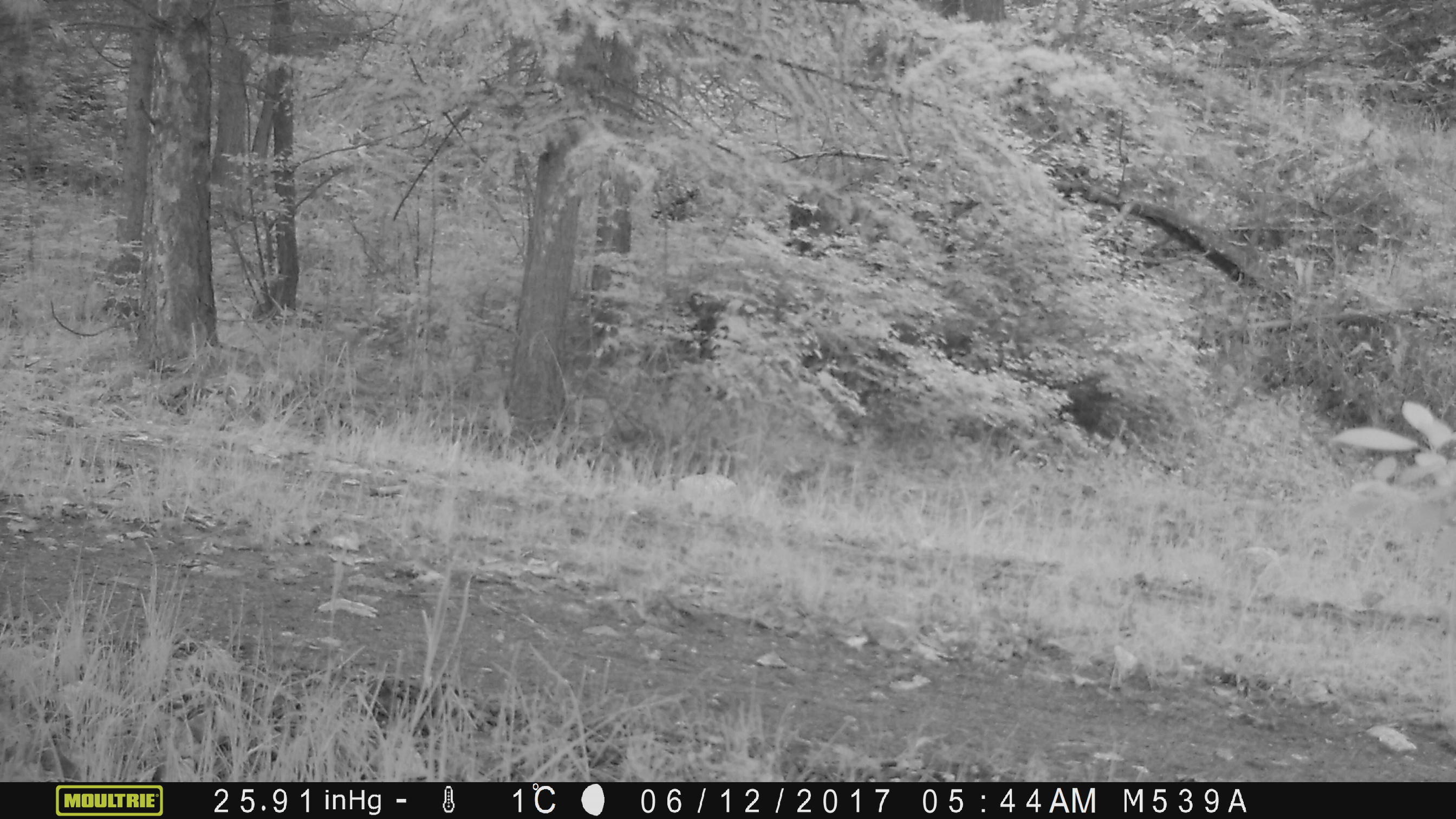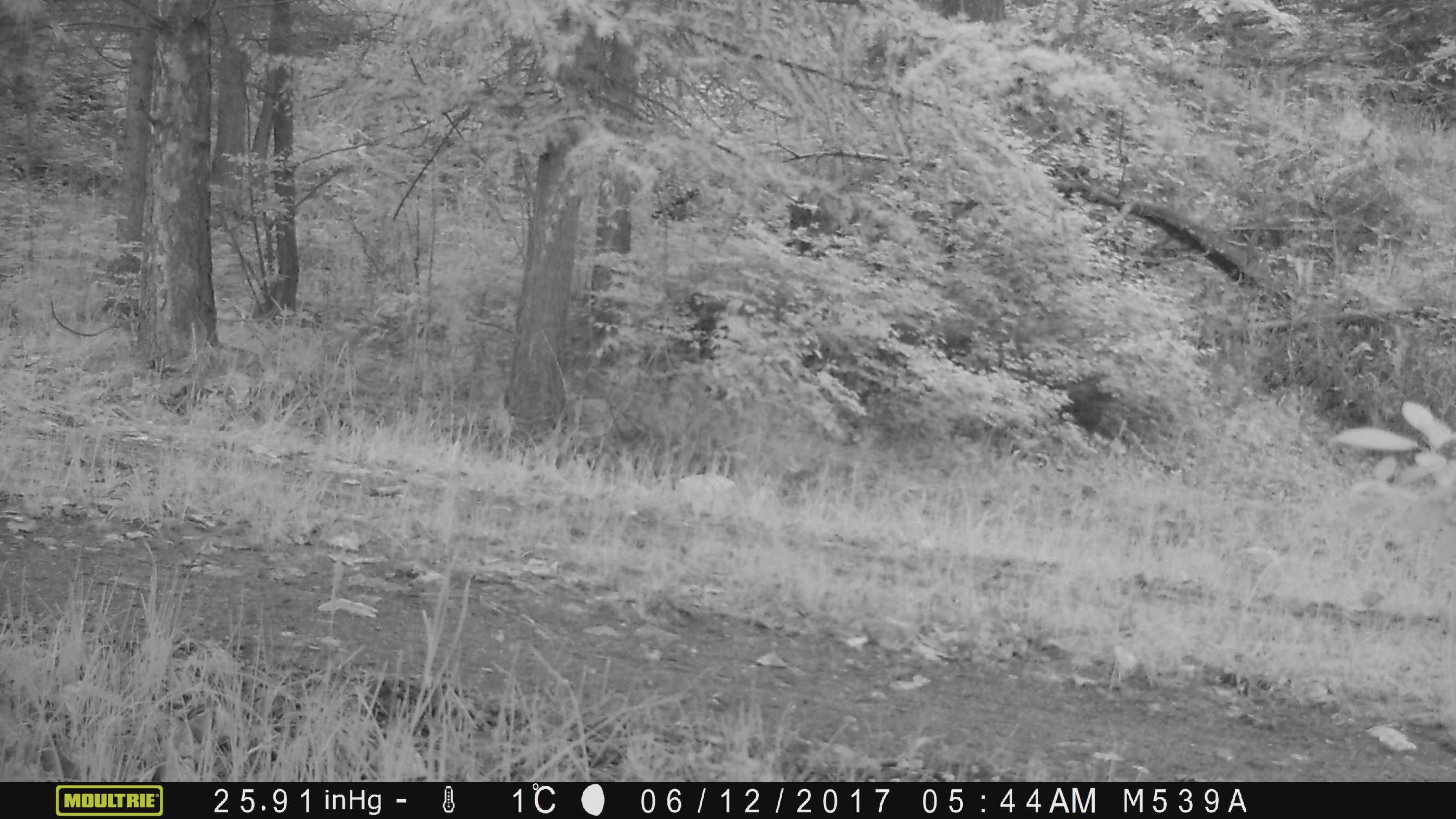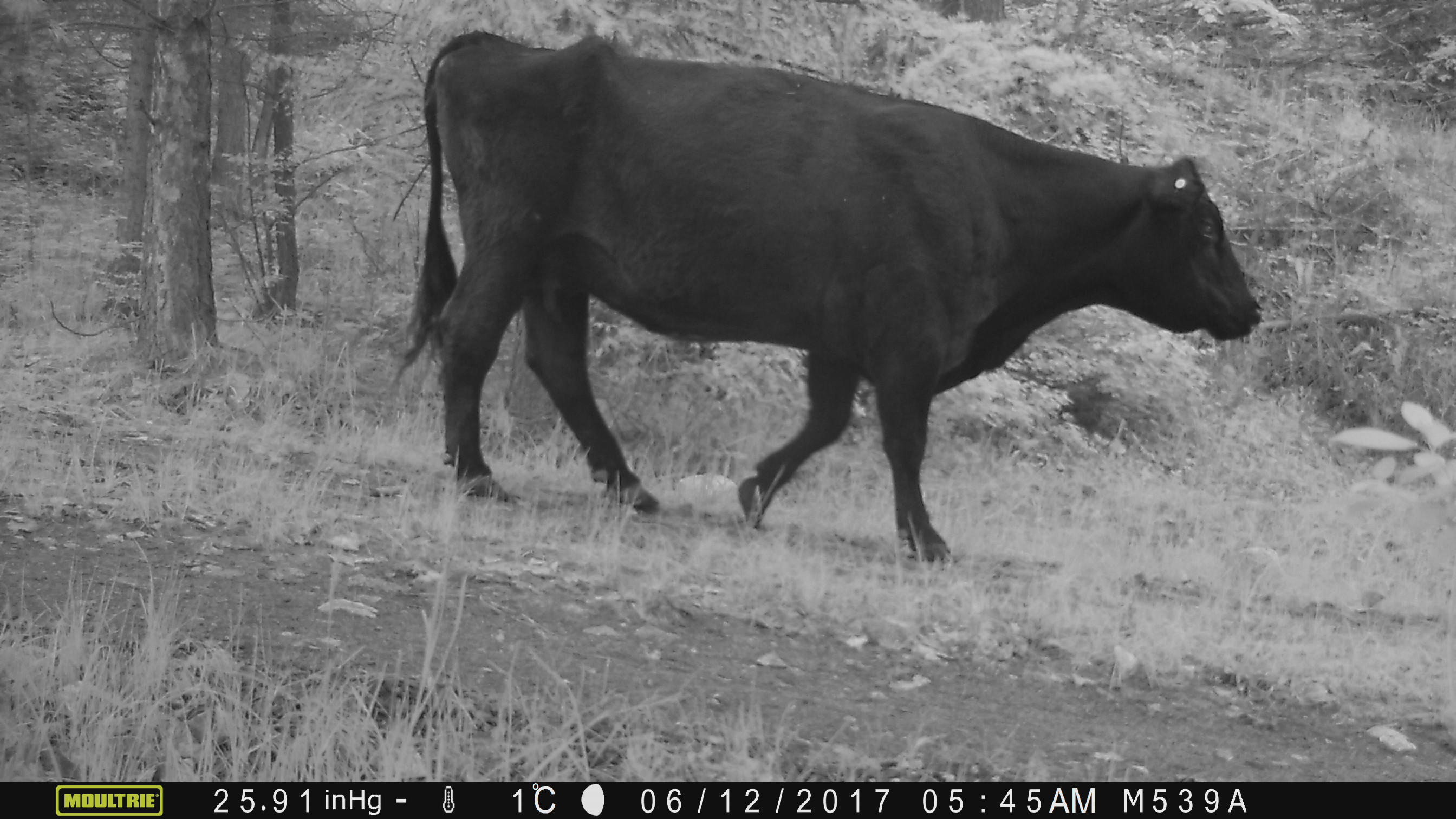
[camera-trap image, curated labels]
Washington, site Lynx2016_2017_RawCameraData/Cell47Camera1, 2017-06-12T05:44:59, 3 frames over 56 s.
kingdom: Animalia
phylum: Chordata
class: Mammalia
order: Artiodactyla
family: Bovidae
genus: Bos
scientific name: Bos taurus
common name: domestic cattle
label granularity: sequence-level